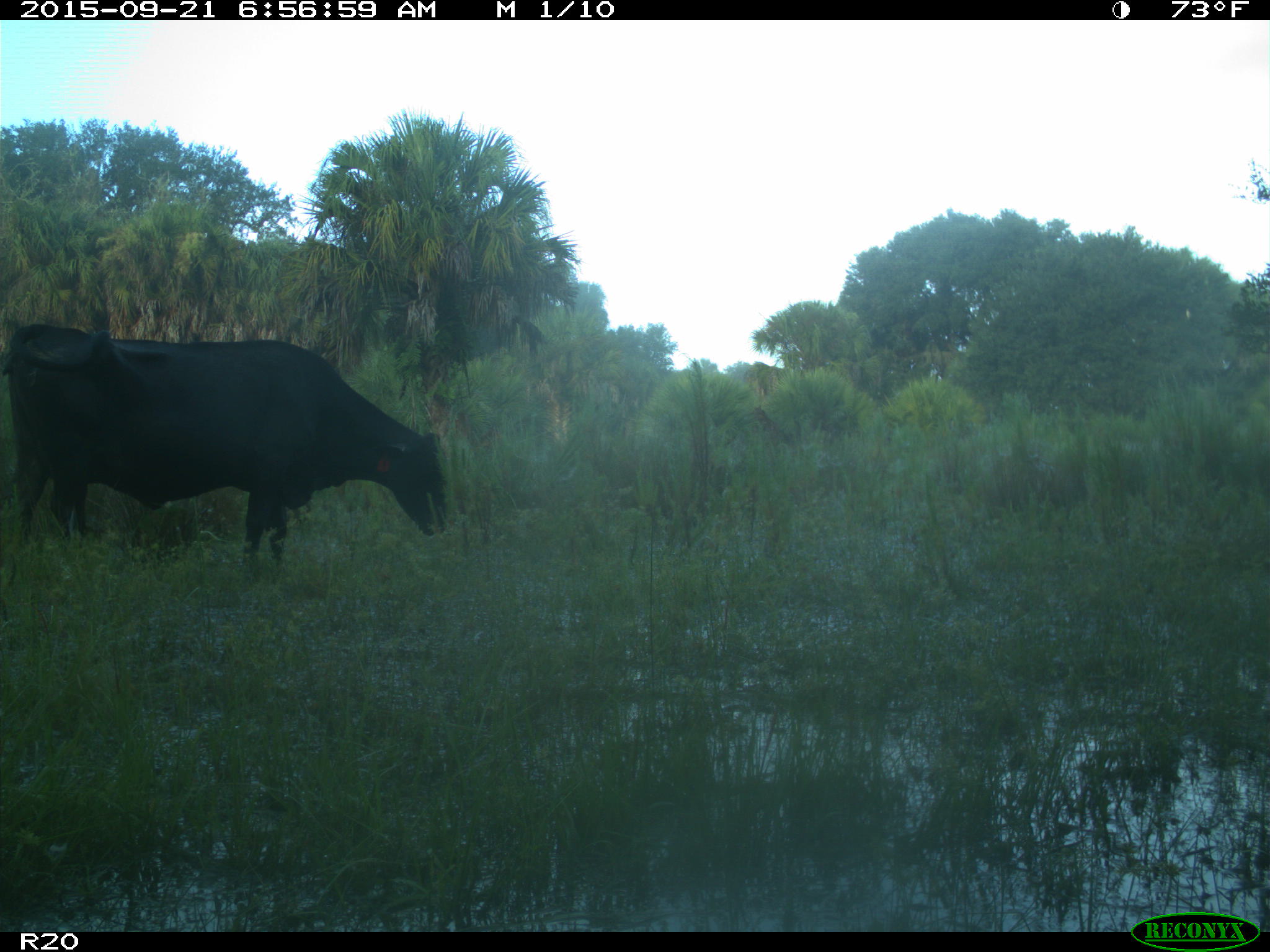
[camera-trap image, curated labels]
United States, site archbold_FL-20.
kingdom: Animalia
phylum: Chordata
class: Mammalia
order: Artiodactyla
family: Bovidae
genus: Bos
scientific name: Bos taurus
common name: domestic cow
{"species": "Bos taurus (domestic cow)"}